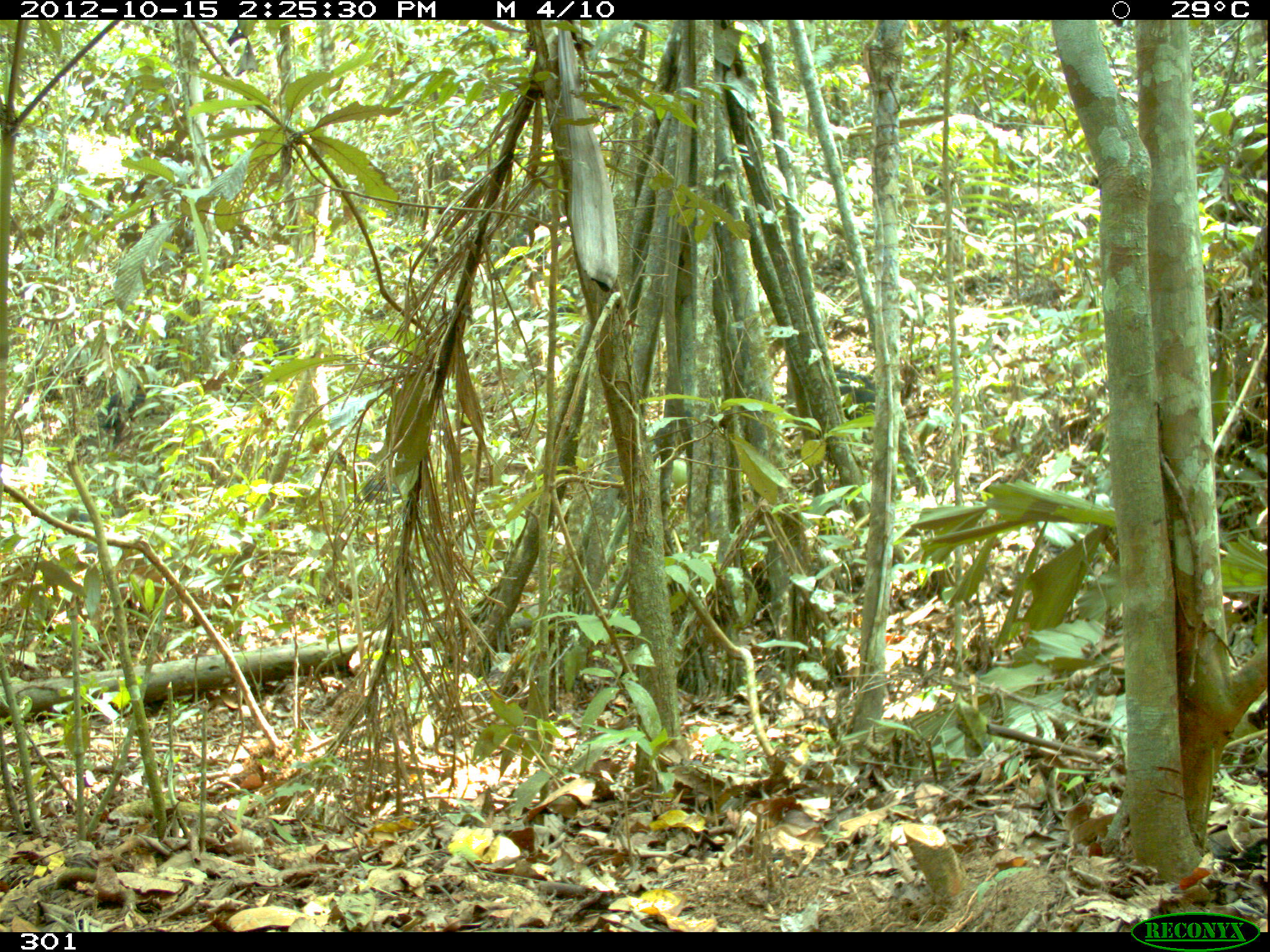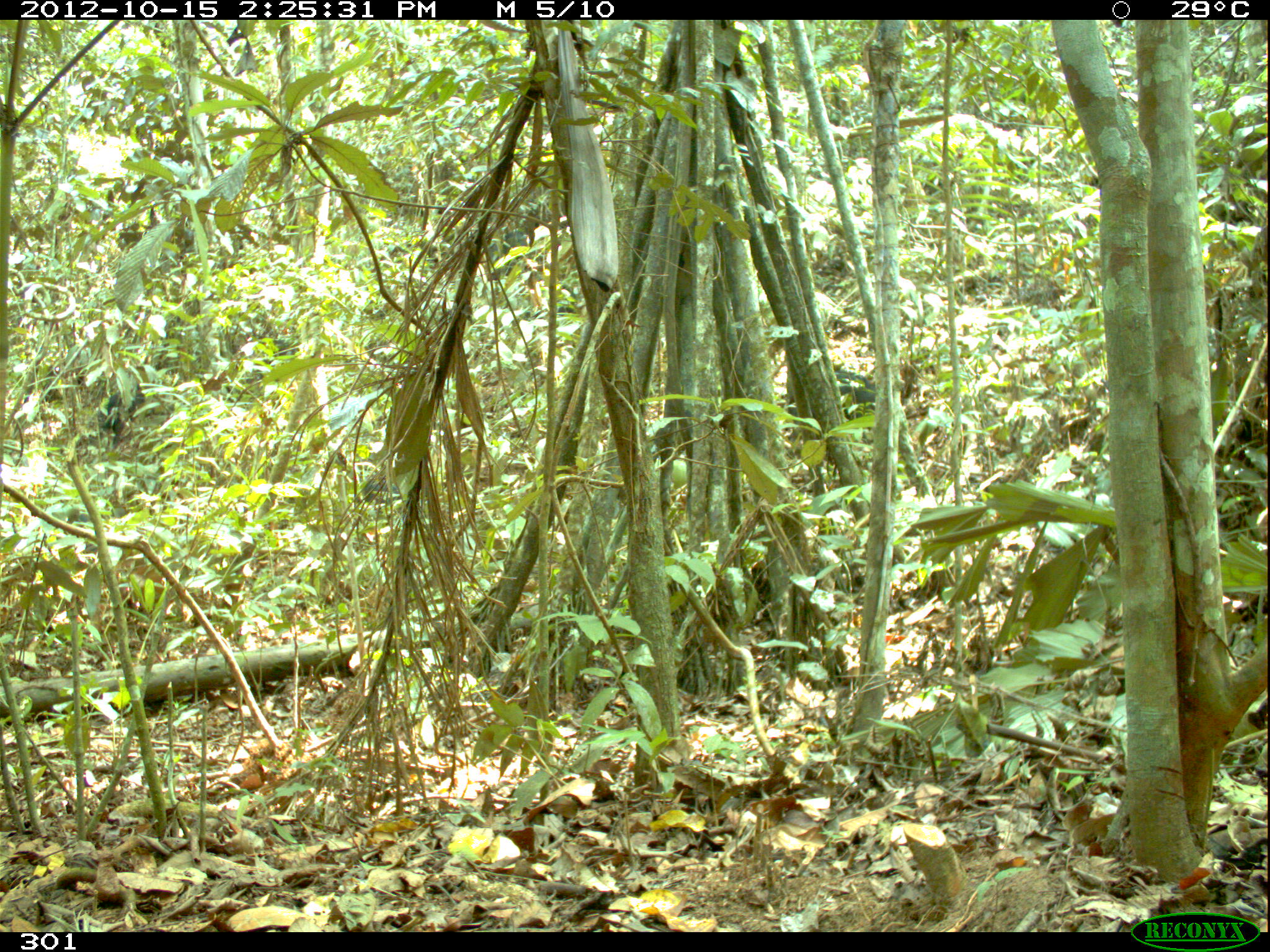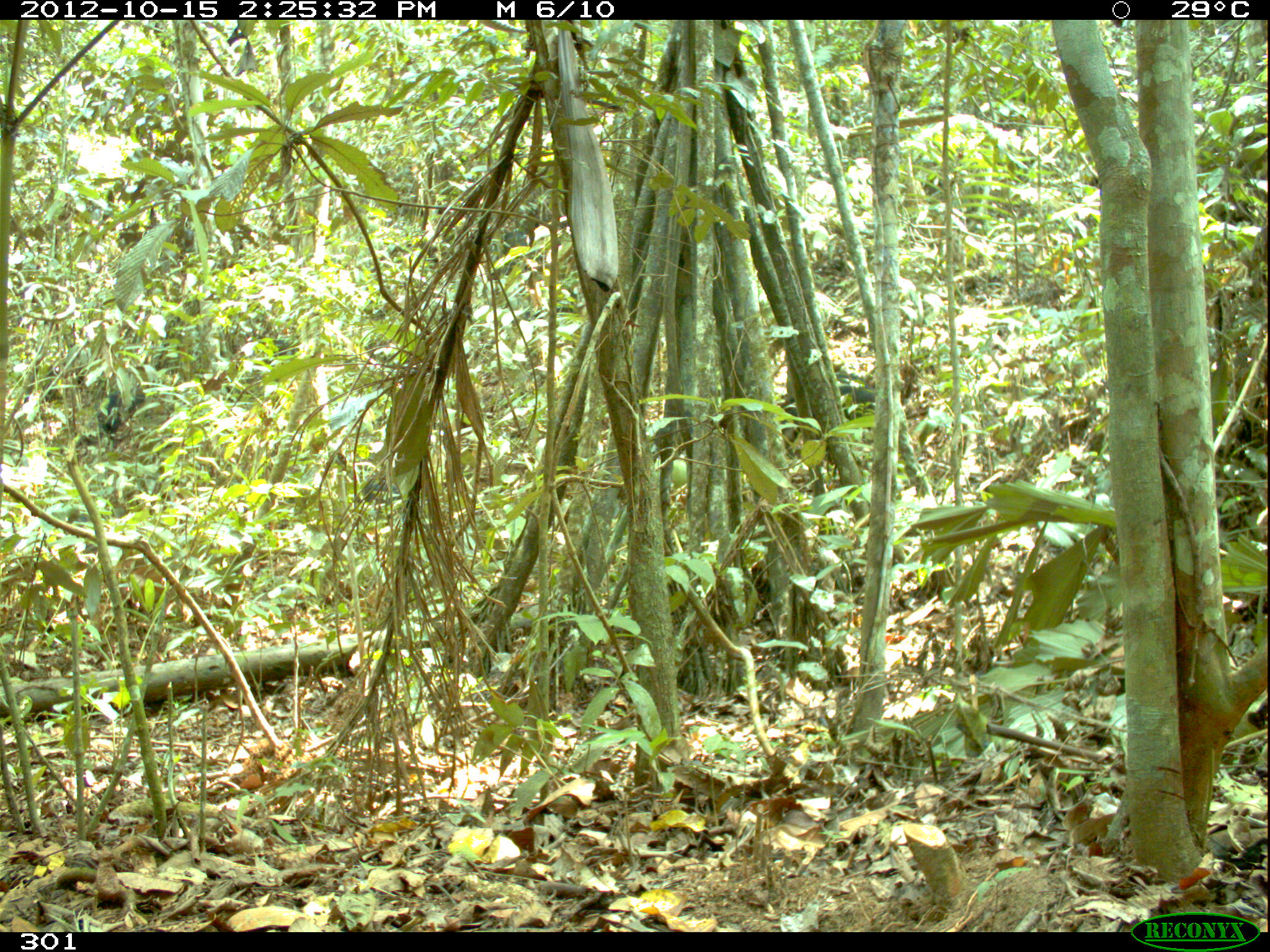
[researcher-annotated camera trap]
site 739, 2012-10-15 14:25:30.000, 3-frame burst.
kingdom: Animalia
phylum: Chordata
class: Mammalia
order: Artiodactyla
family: Tayassuidae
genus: Tayassu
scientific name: Tayassu pecari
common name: white-lipped peccary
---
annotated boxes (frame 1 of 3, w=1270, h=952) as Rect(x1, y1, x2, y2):
tayassu pecari: Rect(89, 385, 148, 453); Rect(825, 367, 880, 439); Rect(359, 472, 403, 505)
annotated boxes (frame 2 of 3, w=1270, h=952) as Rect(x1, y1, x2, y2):
tayassu pecari: Rect(786, 368, 881, 432); Rect(94, 386, 147, 448); Rect(354, 476, 404, 513)